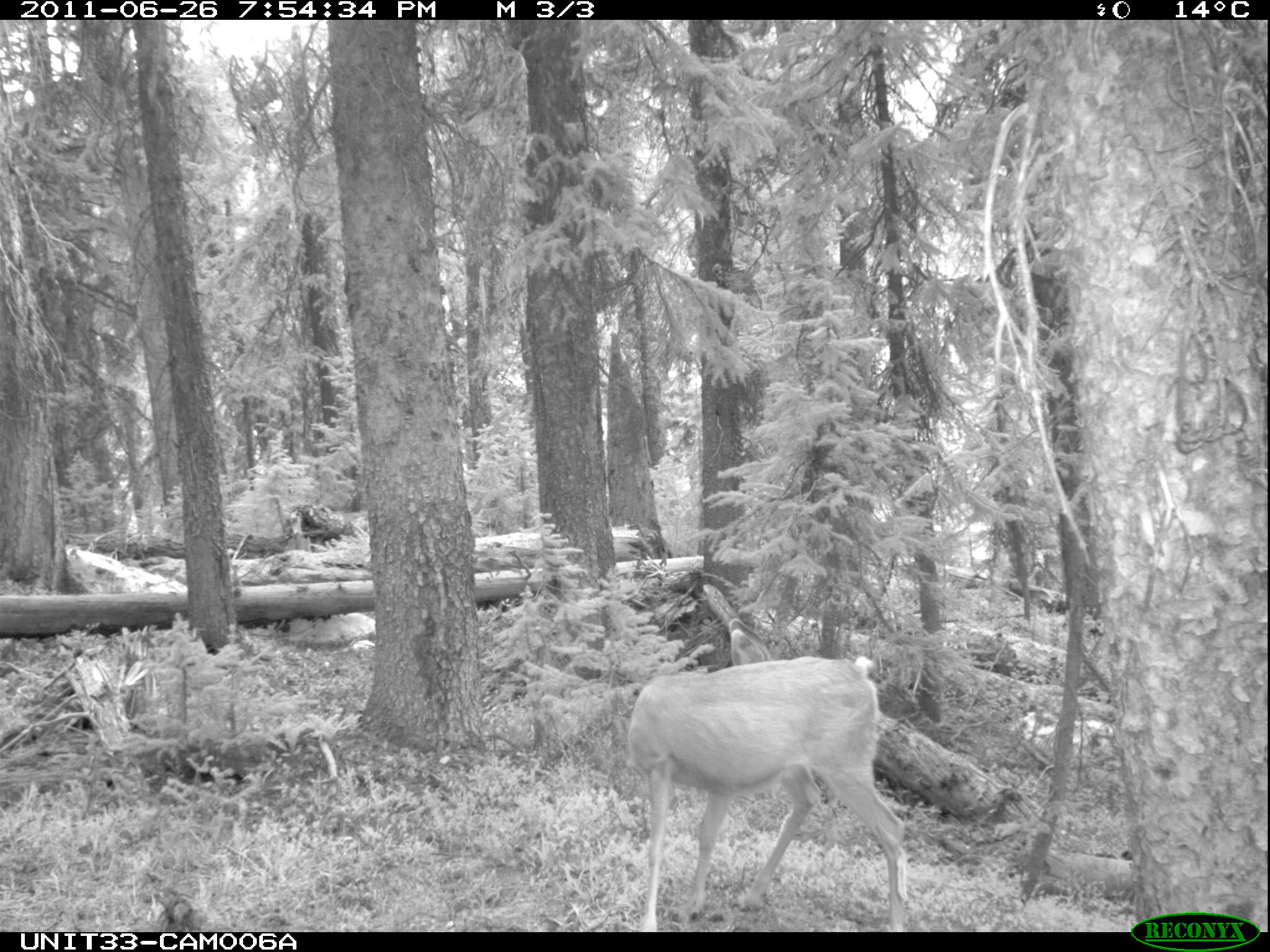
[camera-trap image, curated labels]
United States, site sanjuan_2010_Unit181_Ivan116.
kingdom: Animalia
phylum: Chordata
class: Mammalia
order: Artiodactyla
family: Cervidae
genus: Odocoileus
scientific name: Odocoileus hemionus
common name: mule deer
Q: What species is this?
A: Odocoileus hemionus (mule deer).